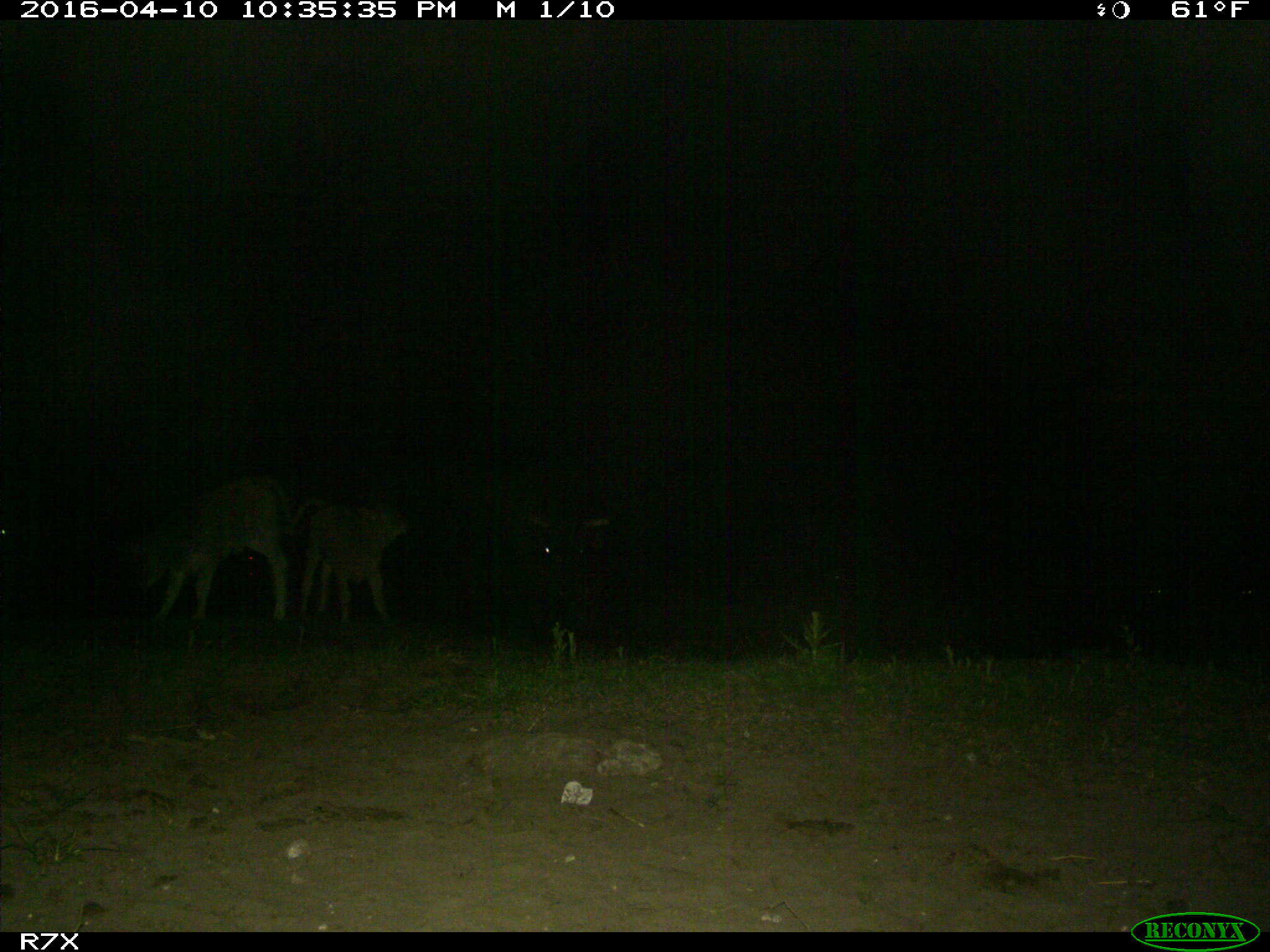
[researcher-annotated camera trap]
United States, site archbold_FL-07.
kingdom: Animalia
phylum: Chordata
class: Mammalia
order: Artiodactyla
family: Bovidae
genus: Bos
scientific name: Bos taurus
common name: domestic cow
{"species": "Bos taurus (domestic cow)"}